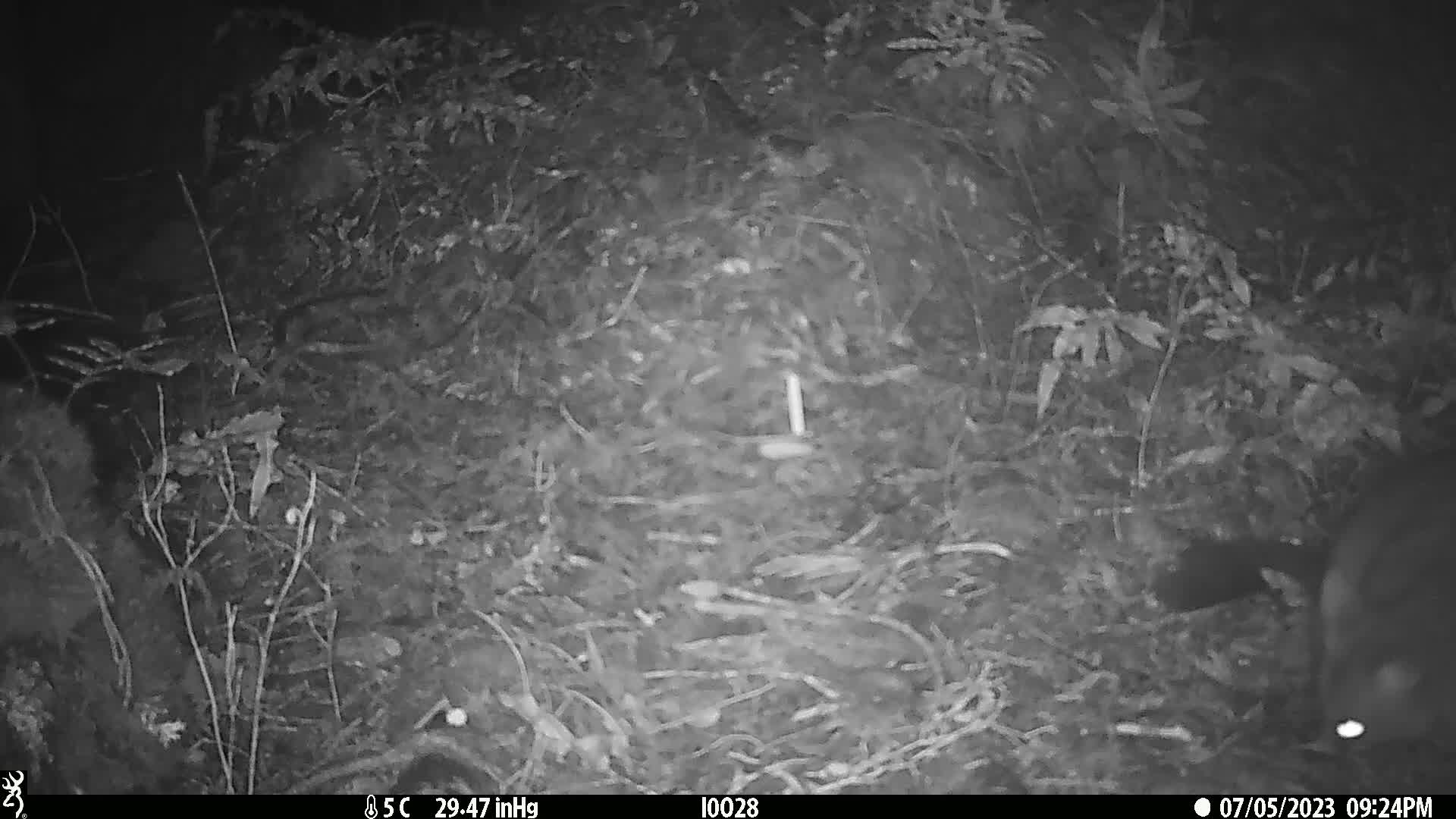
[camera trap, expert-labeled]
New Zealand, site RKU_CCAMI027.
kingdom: Animalia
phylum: Chordata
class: Mammalia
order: Diprotodontia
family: Phalangeridae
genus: Trichosurus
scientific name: Trichosurus vulpecula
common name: common brushtail possum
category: possum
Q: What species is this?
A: Possum (common brushtail possum) (Trichosurus vulpecula).